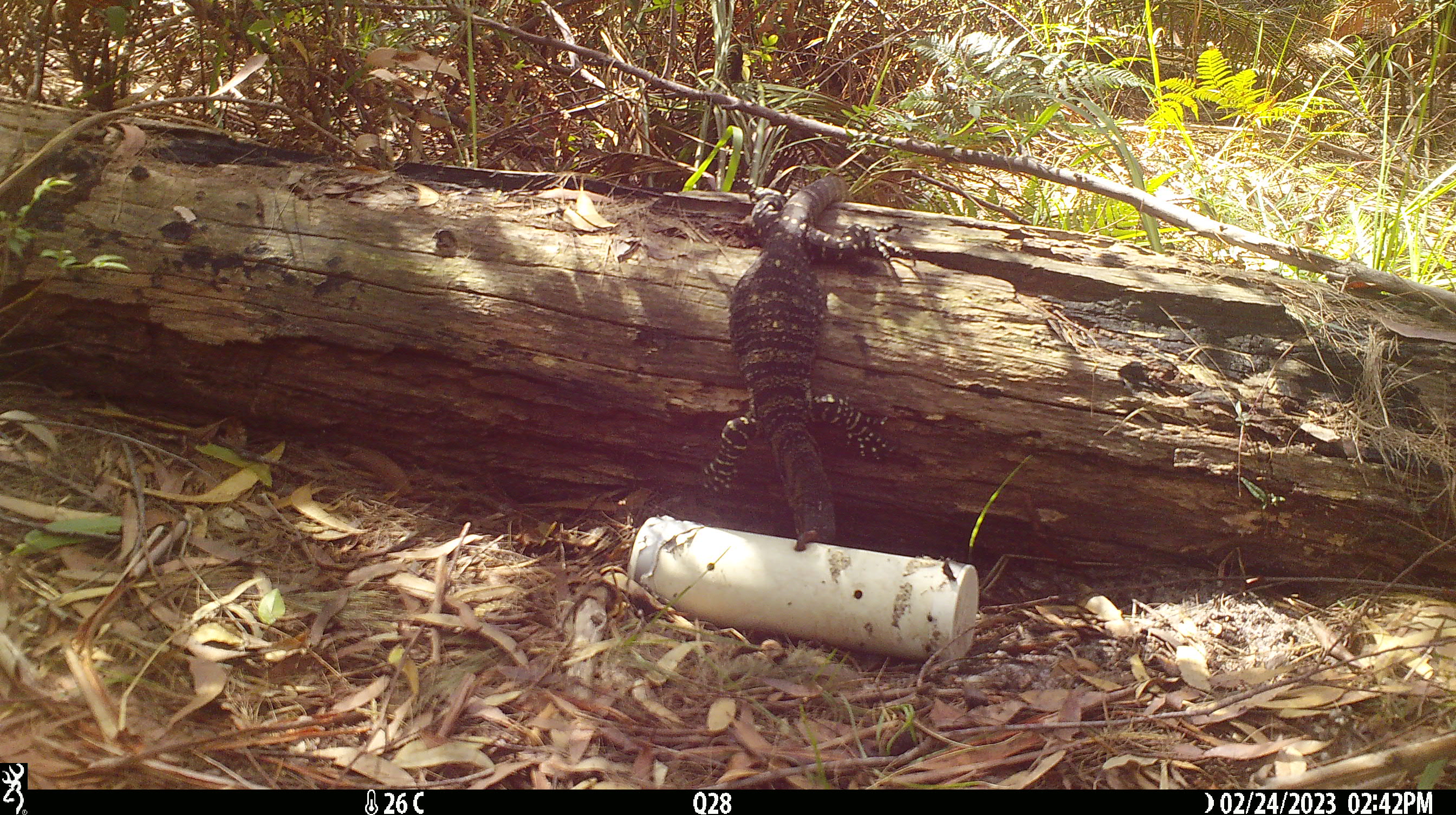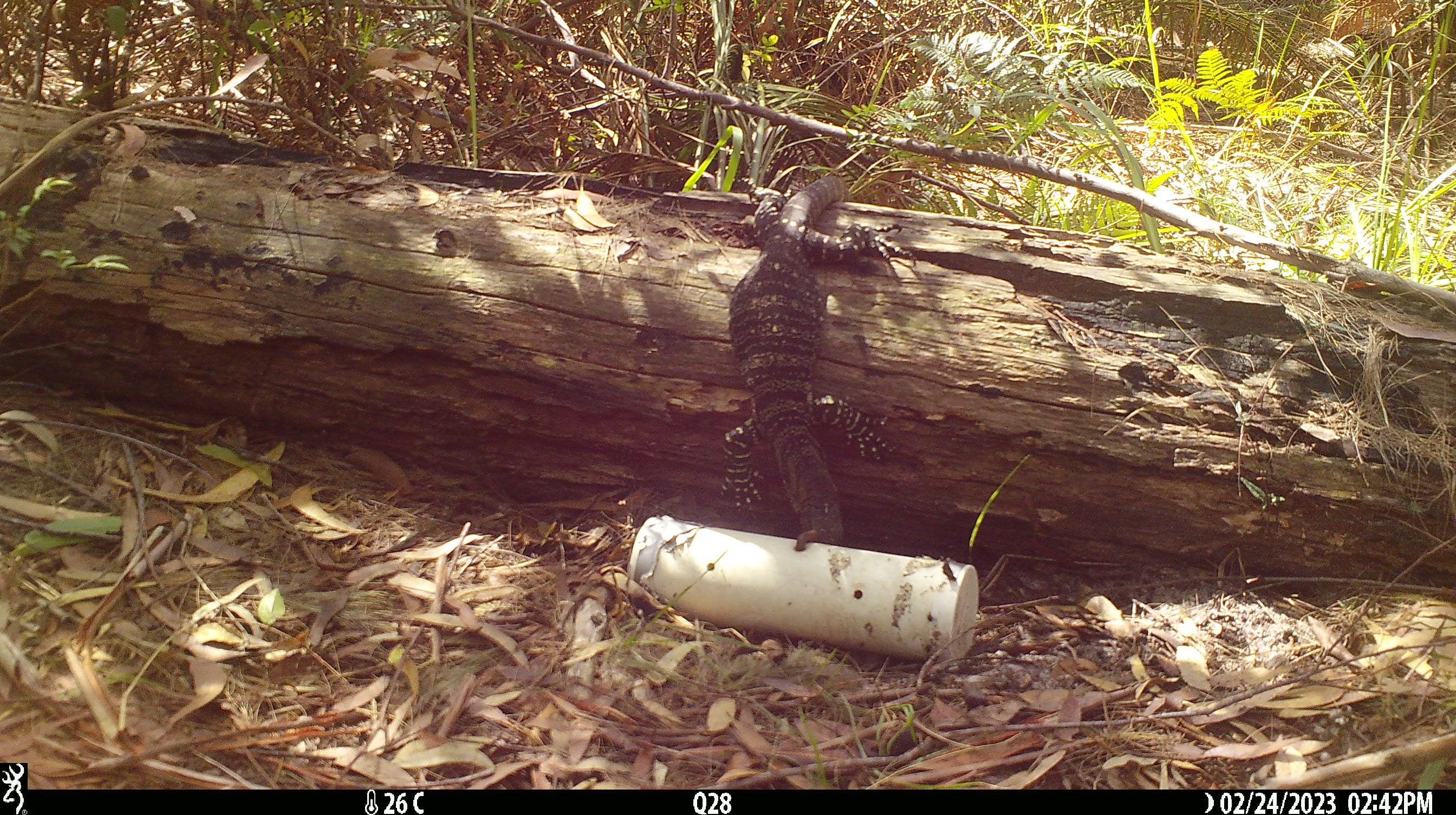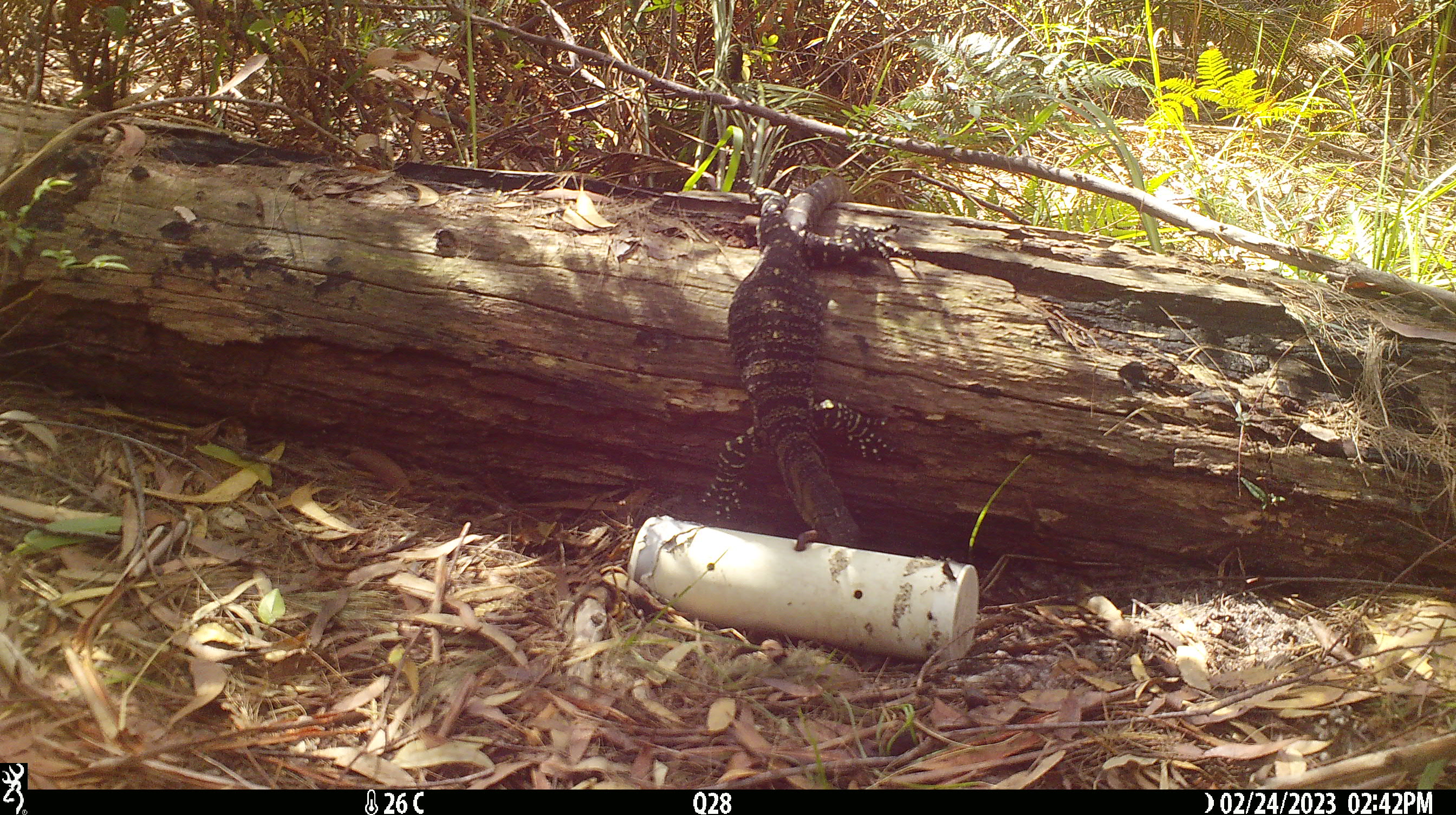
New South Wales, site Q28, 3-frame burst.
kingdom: Animalia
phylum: Chordata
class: Reptilia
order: Squamata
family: Varanidae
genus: Varanus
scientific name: Varanus varius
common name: lace monitor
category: goanna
Goanna (lace monitor) (Varanus varius).